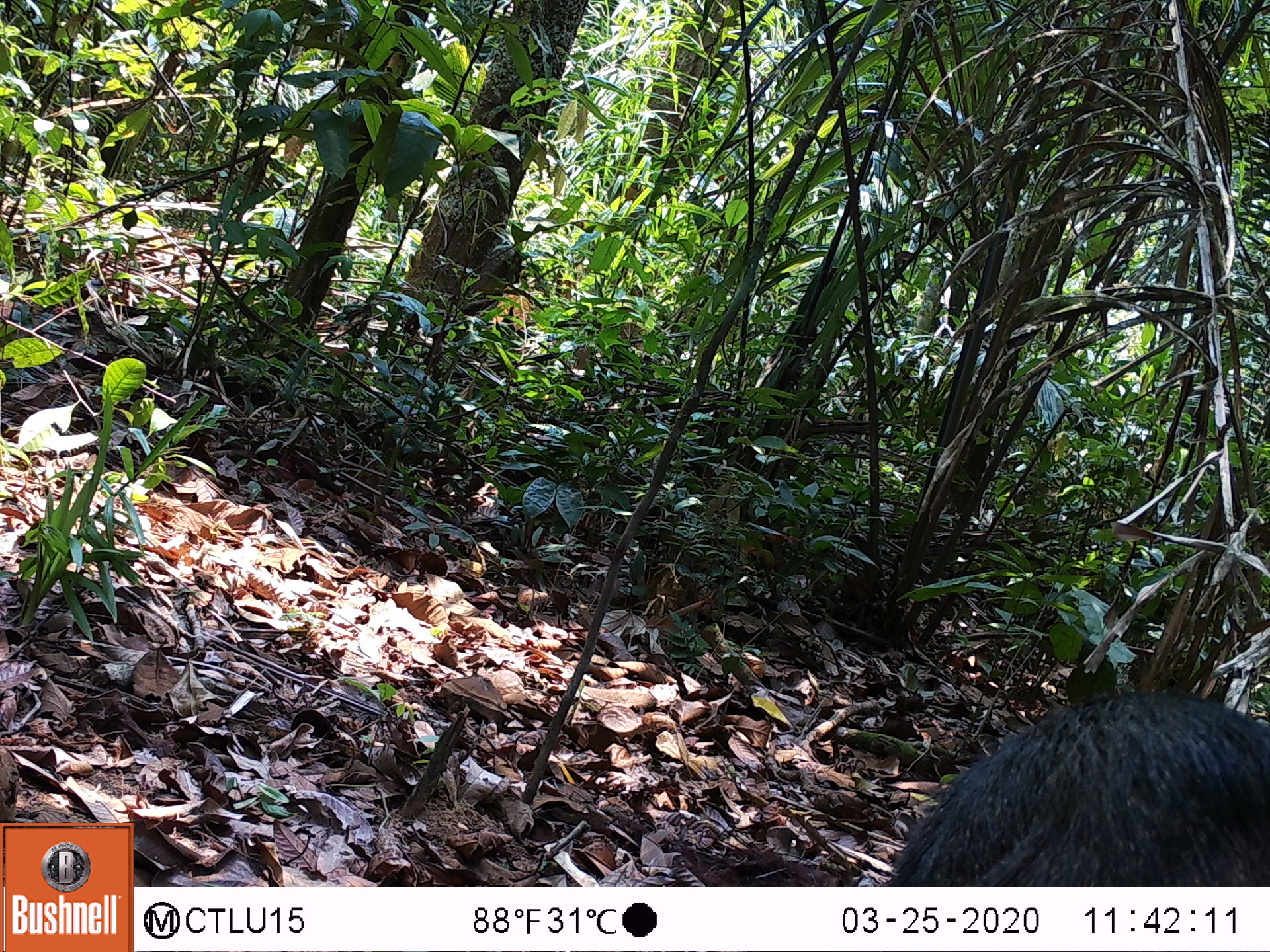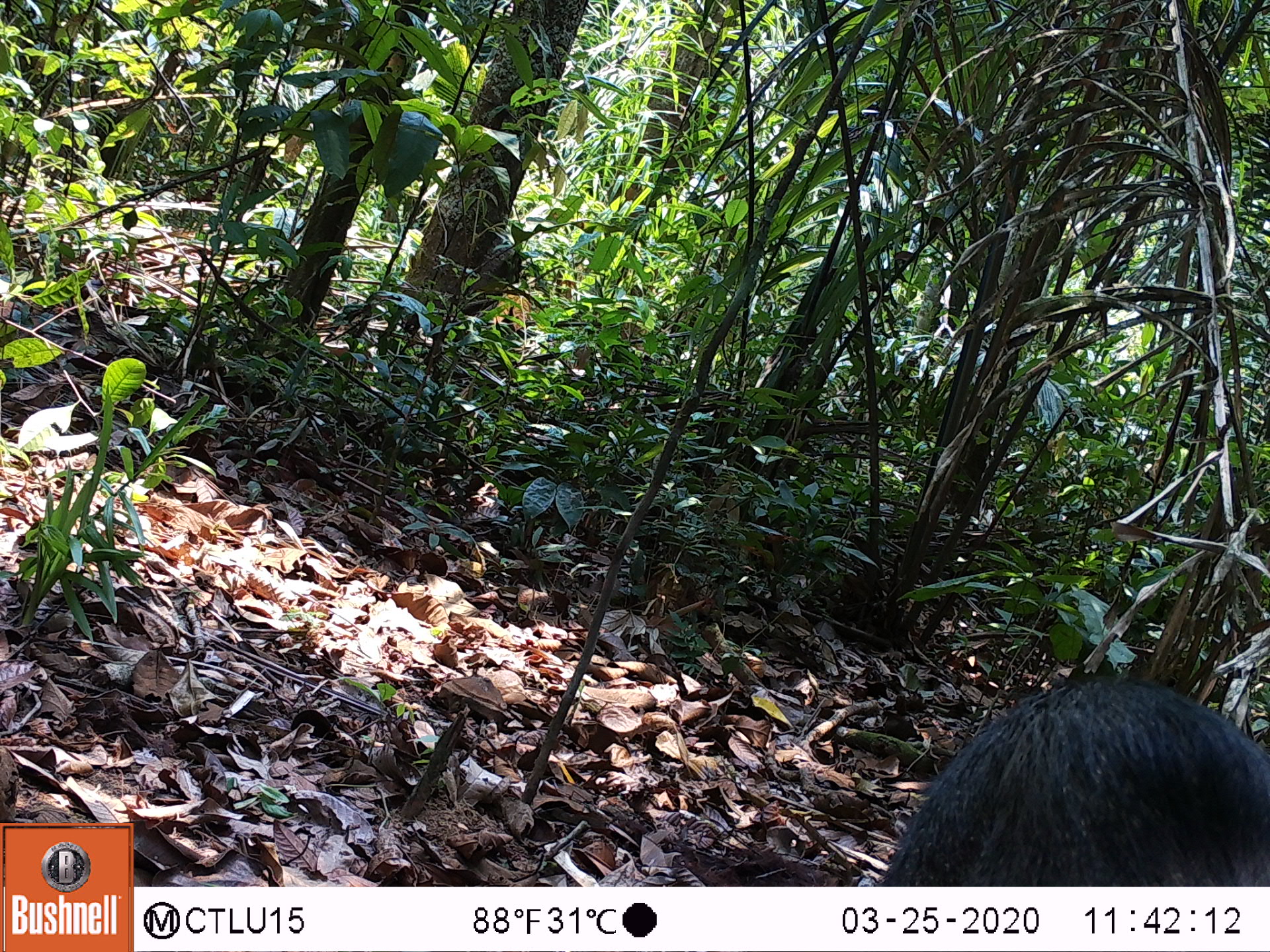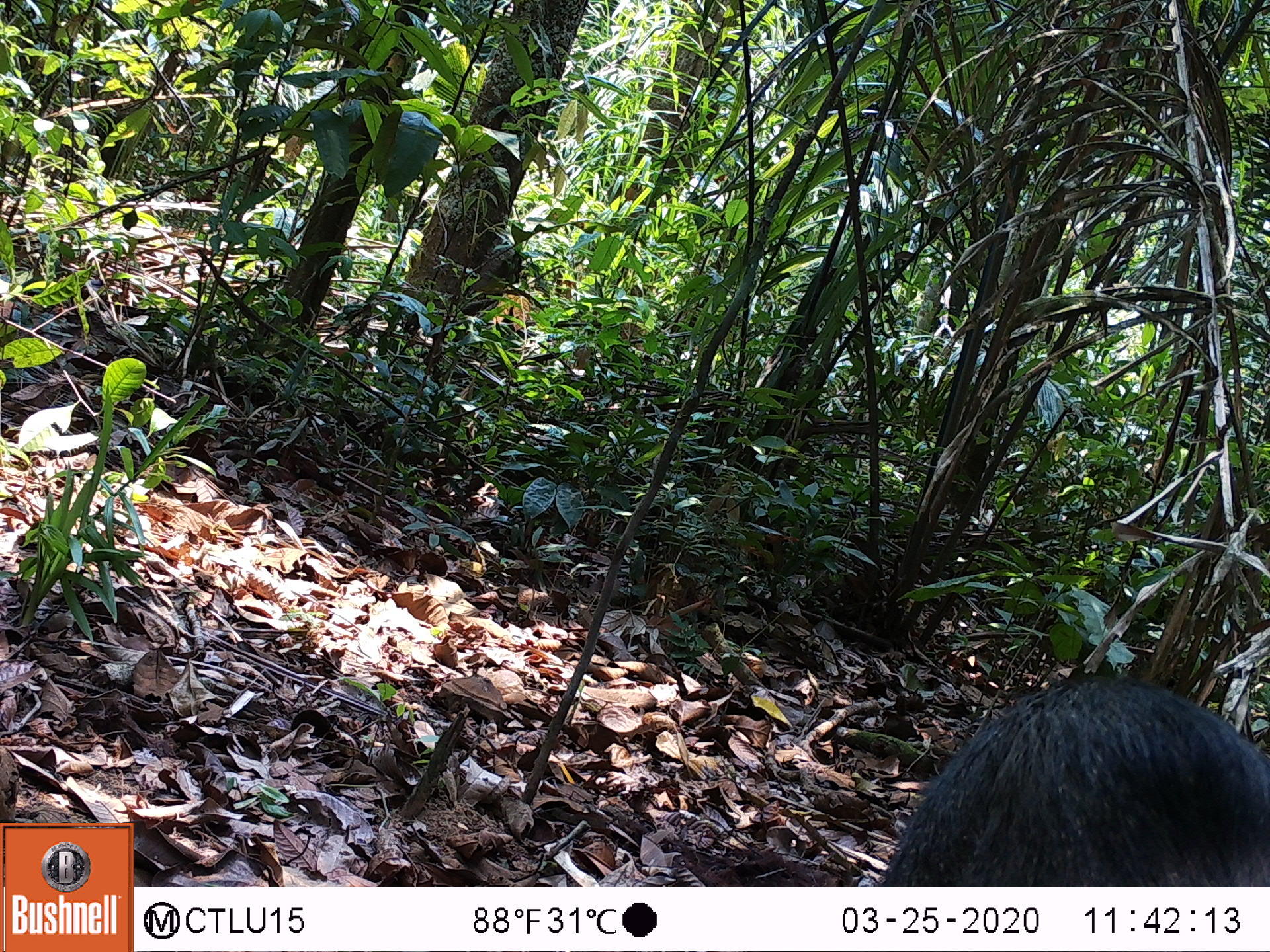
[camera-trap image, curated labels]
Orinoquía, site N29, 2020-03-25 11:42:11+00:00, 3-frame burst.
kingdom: Animalia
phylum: Chordata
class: Mammalia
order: Artiodactyla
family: Tayassuidae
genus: Pecari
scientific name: Pecari tajacu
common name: collared peccary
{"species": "collared peccary (Pecari tajacu)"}